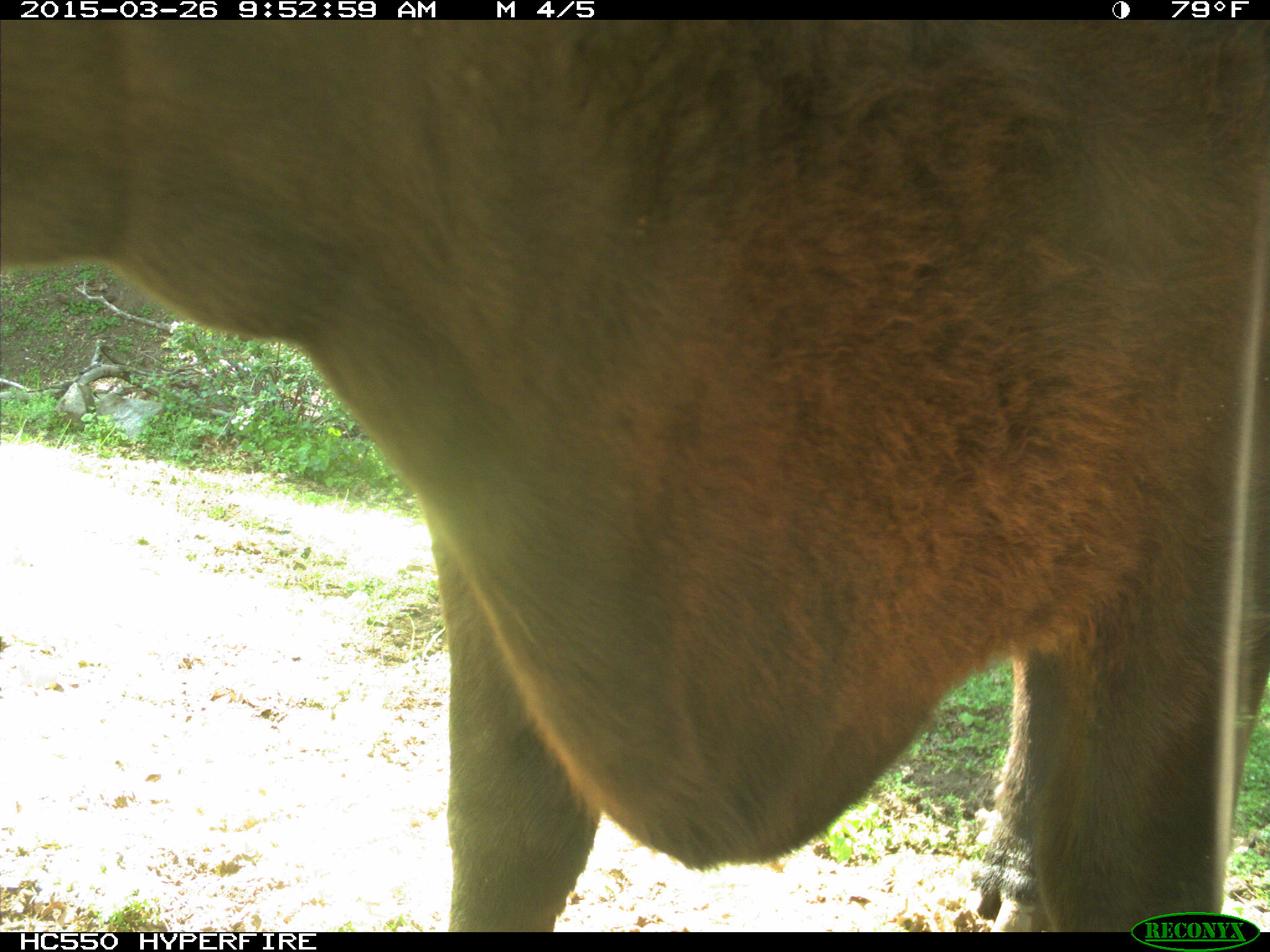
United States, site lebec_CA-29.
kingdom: Animalia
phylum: Chordata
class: Mammalia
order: Artiodactyla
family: Bovidae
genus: Bos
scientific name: Bos taurus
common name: domestic cow